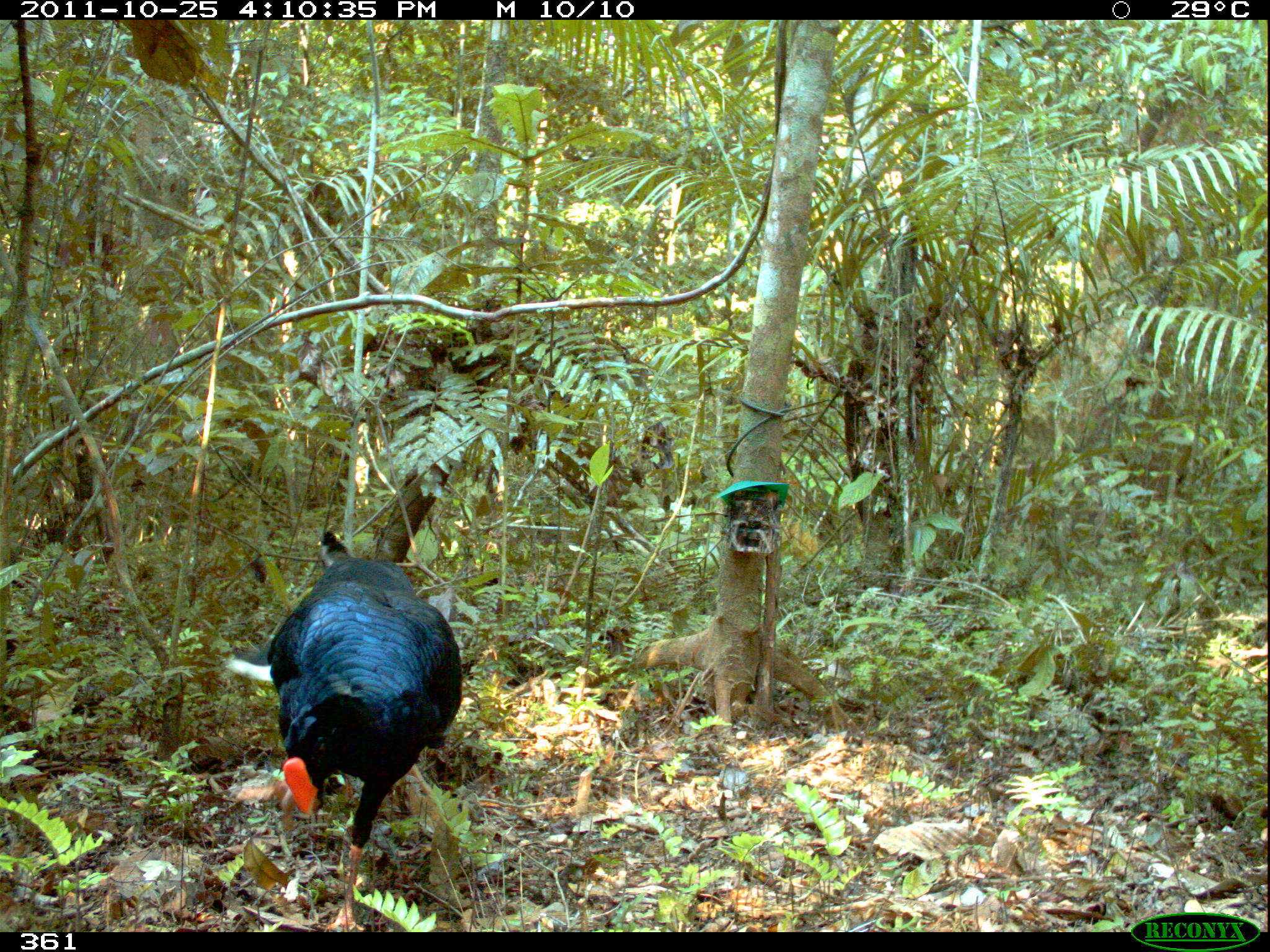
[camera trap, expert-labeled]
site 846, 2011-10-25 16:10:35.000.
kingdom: Animalia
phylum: Chordata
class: Aves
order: Galliformes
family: Cracidae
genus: Mitu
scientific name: Mitu tuberosum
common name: razor-billed curassow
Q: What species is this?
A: Mitu tuberosum (razor-billed curassow).